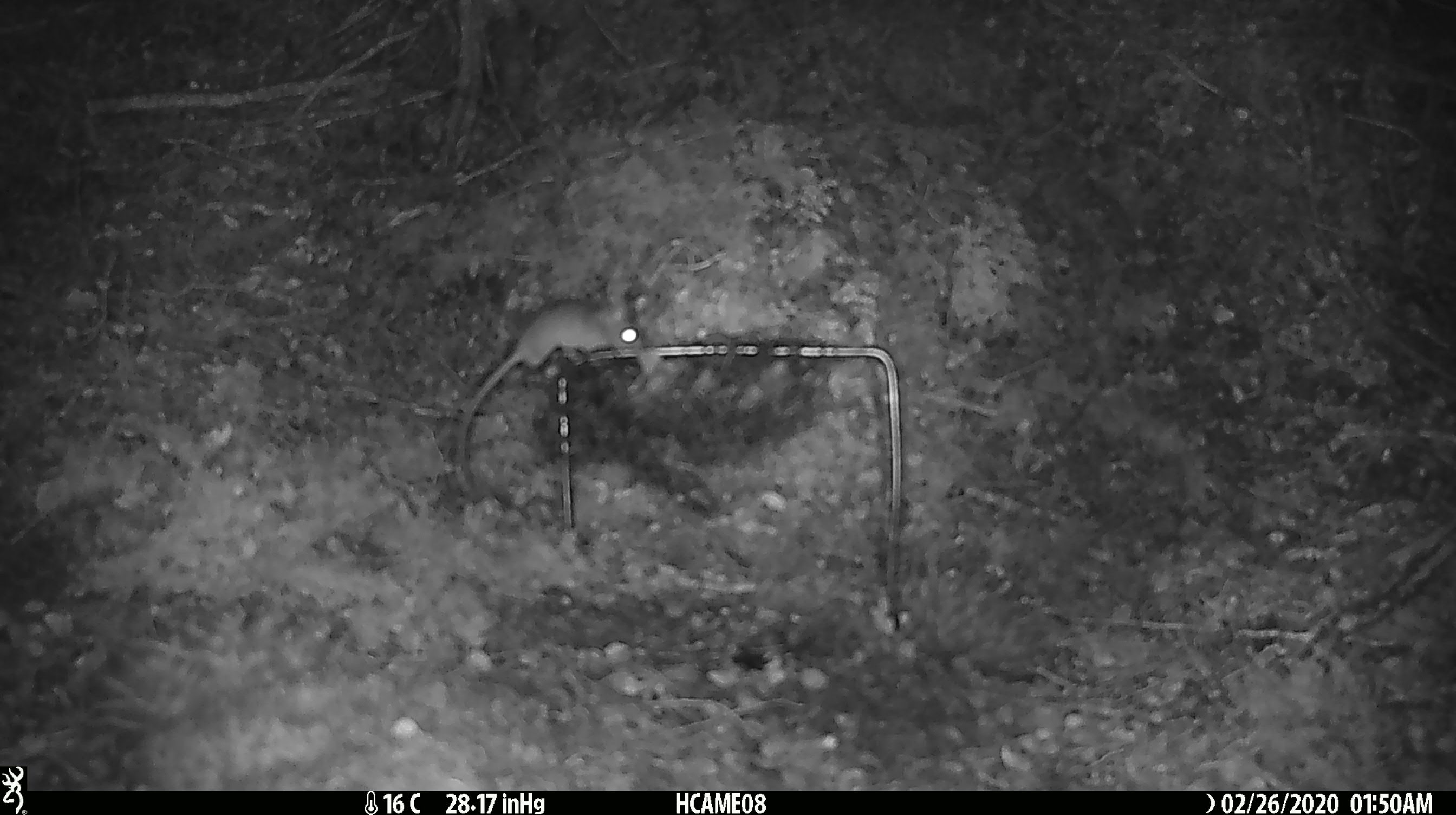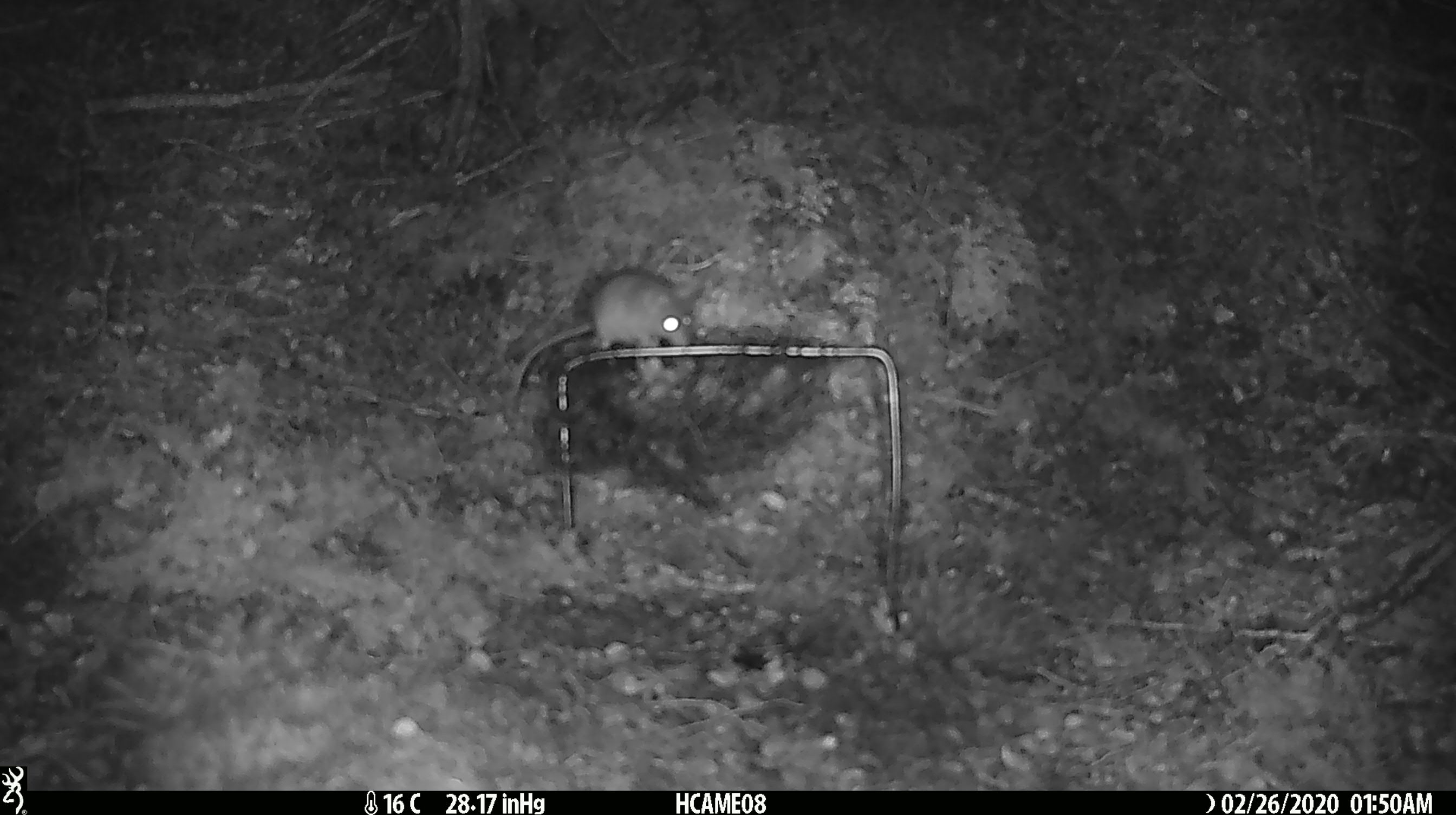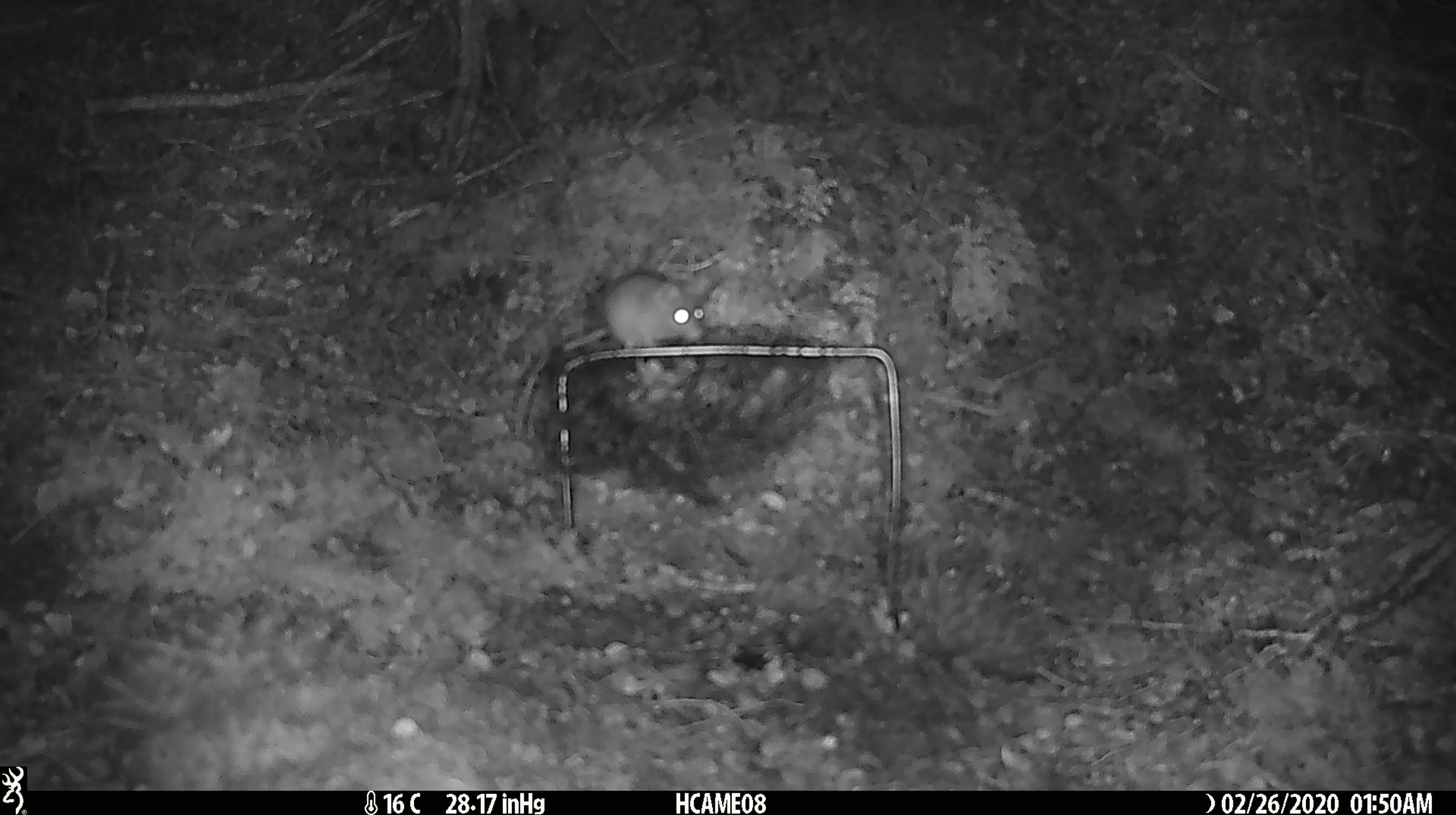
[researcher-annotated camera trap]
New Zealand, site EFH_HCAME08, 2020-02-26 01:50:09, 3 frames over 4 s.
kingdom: Animalia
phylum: Chordata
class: Mammalia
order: Rodentia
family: Muridae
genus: Mus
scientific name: Mus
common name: mouse